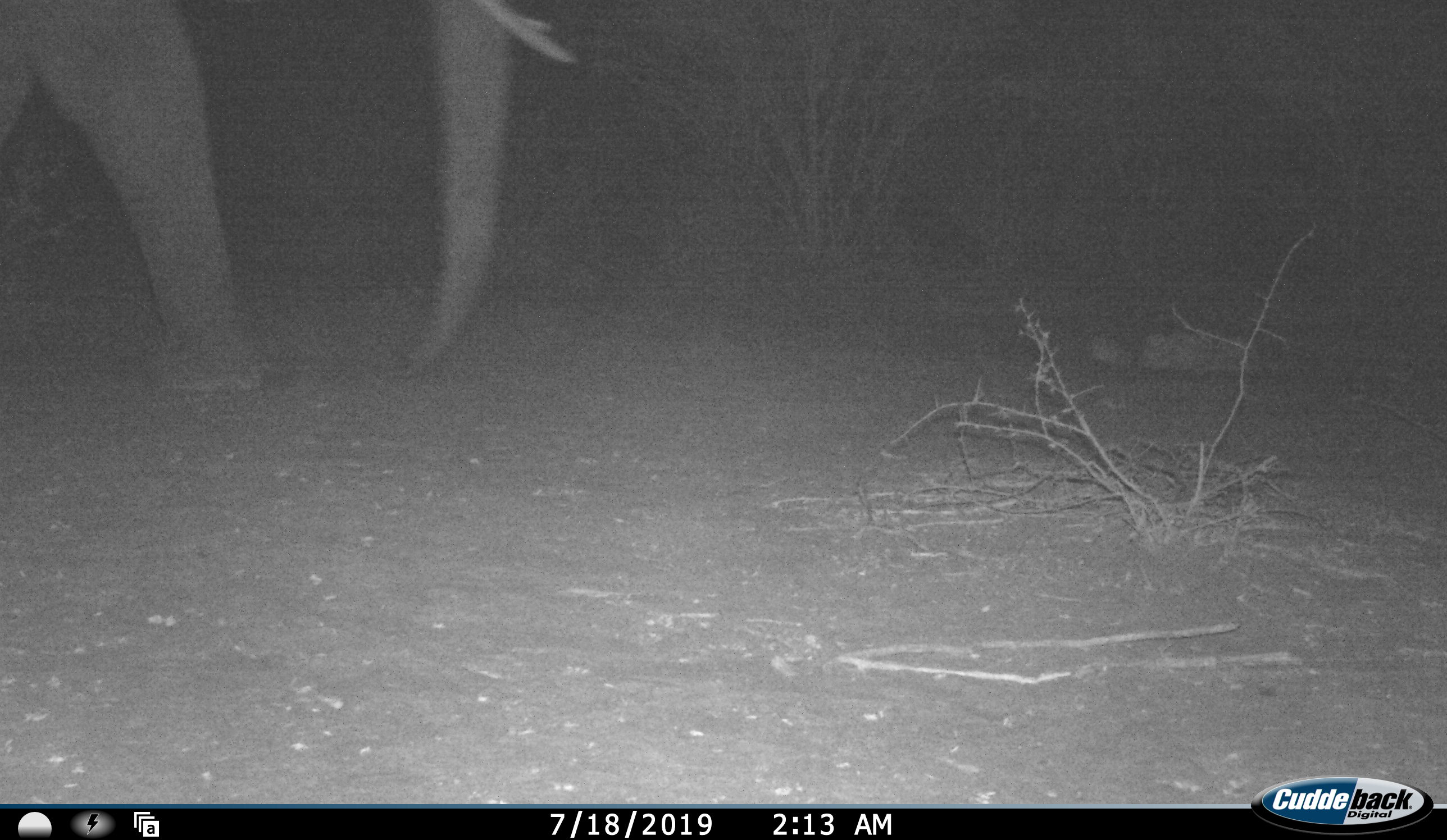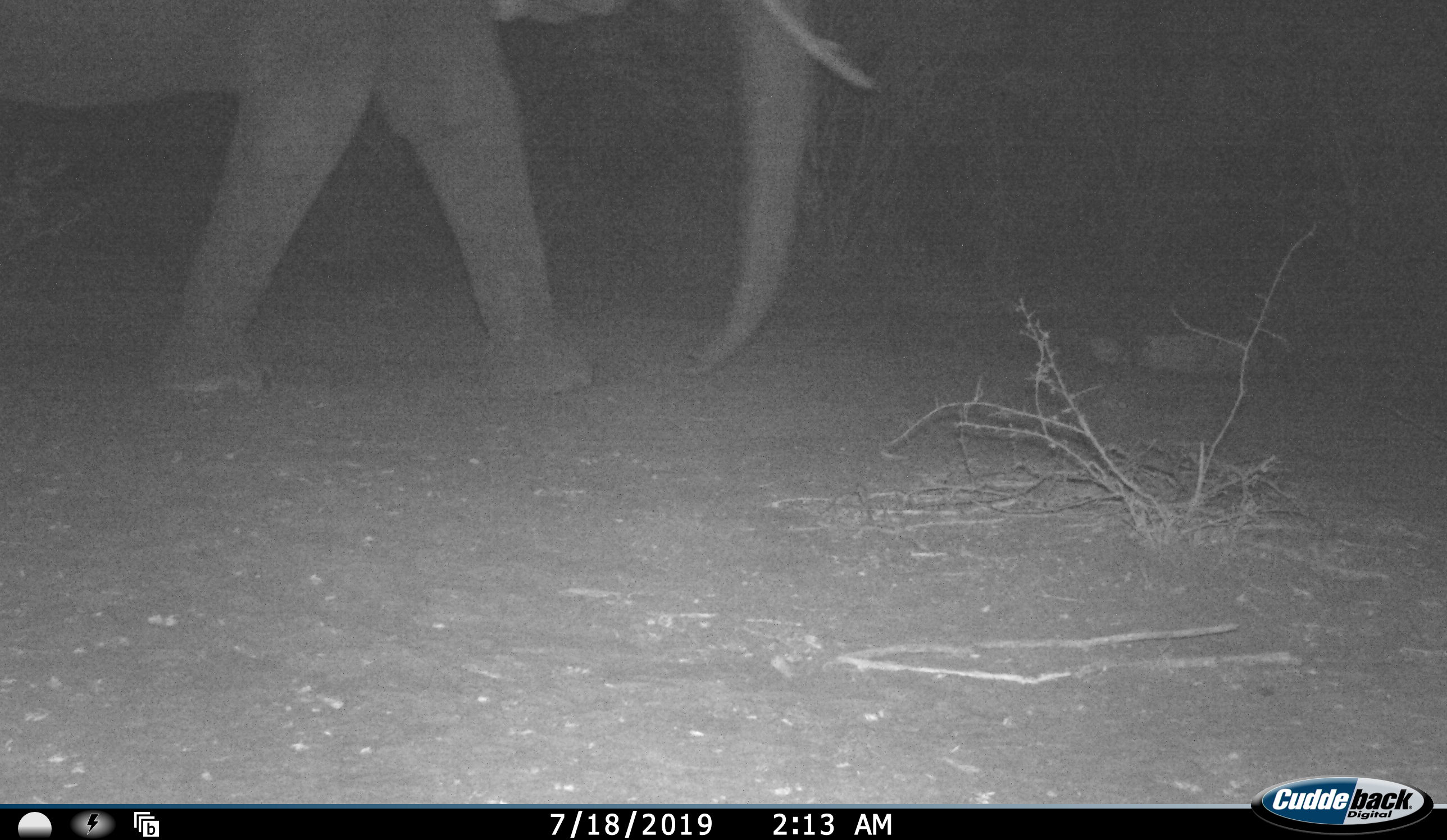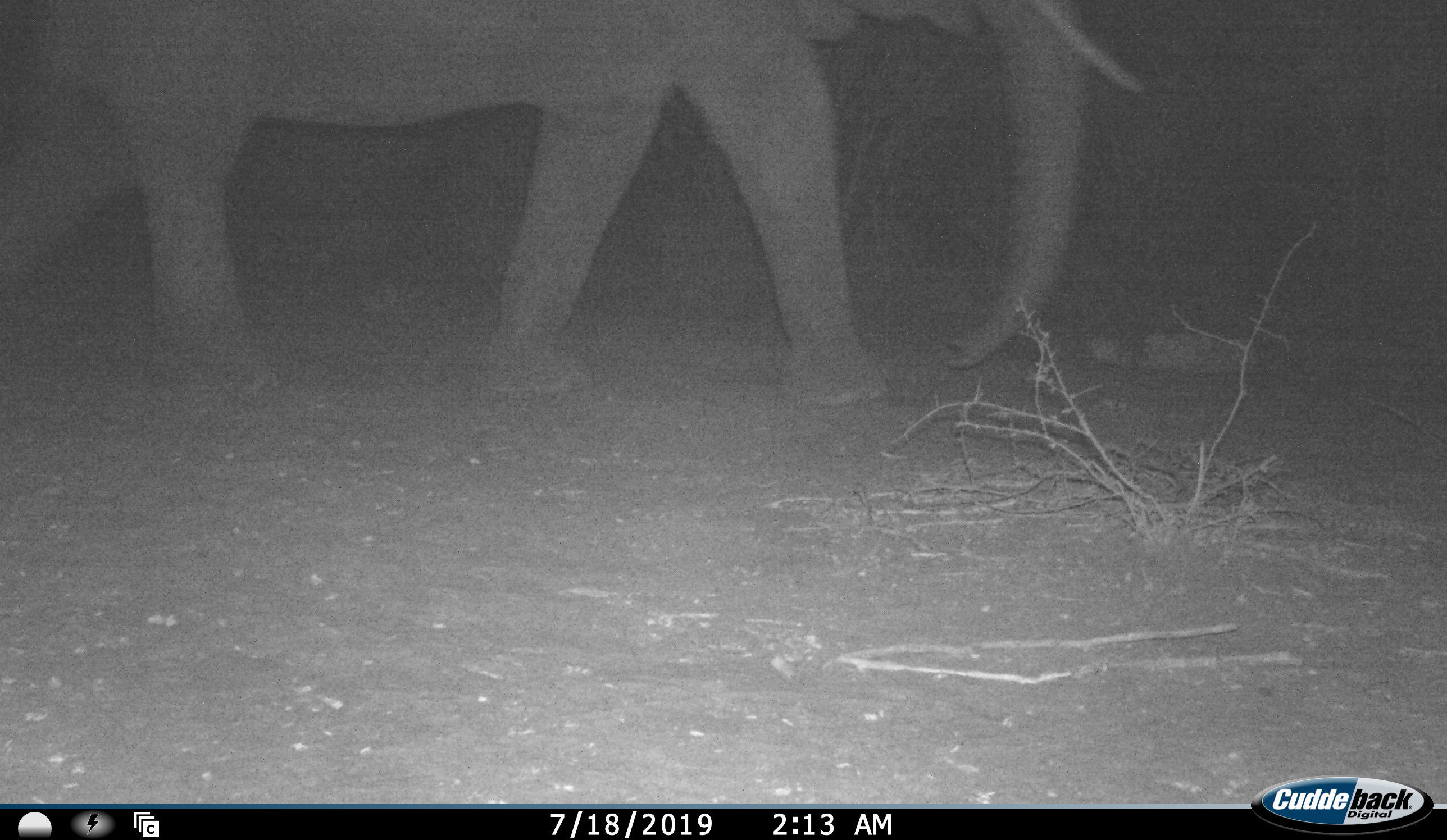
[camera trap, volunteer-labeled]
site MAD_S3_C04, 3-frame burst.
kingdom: Animalia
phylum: Chordata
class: Mammalia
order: Proboscidea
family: Elephantidae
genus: Loxodonta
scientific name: Loxodonta africana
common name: african bush elephant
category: elephant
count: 1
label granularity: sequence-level